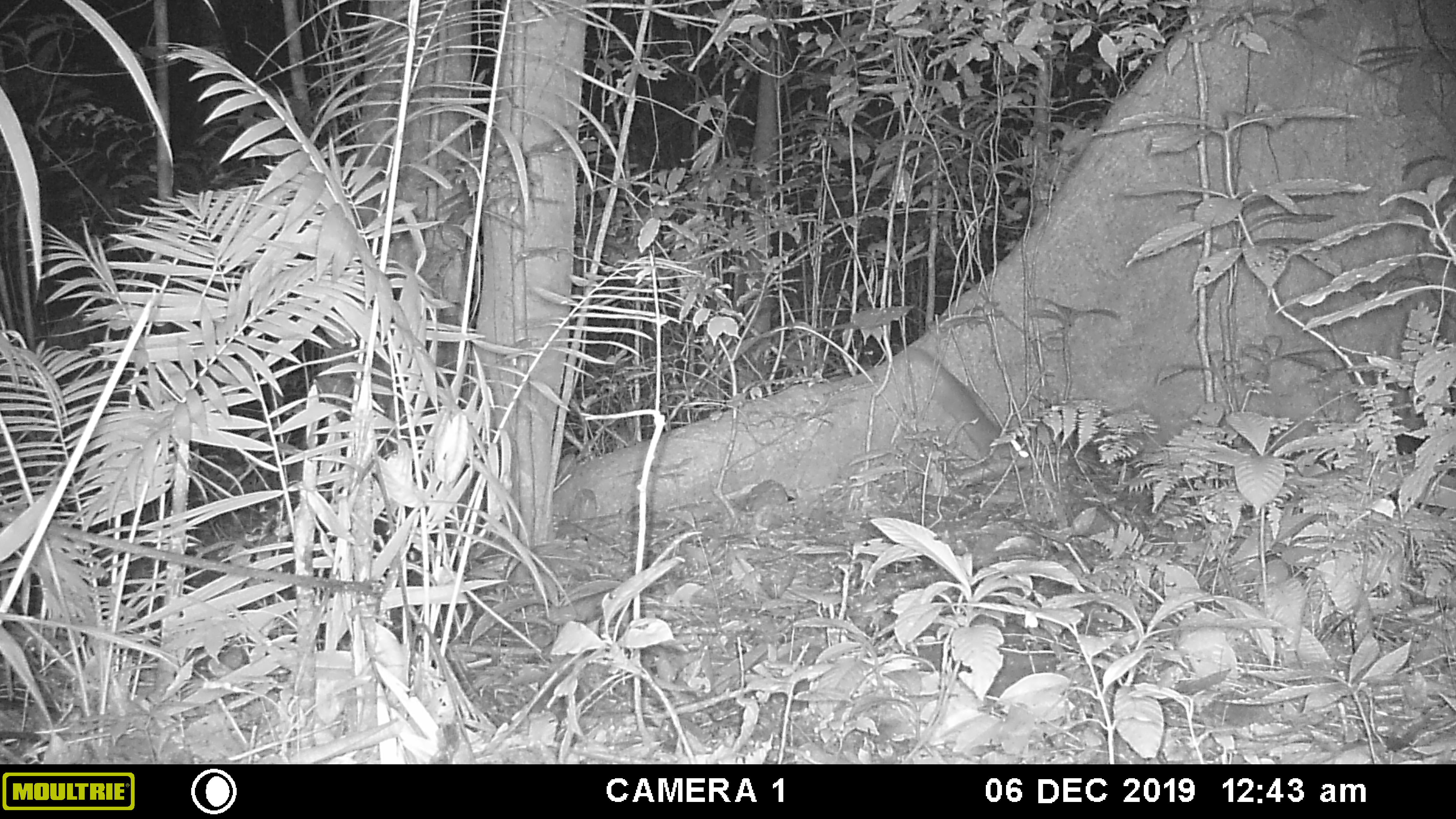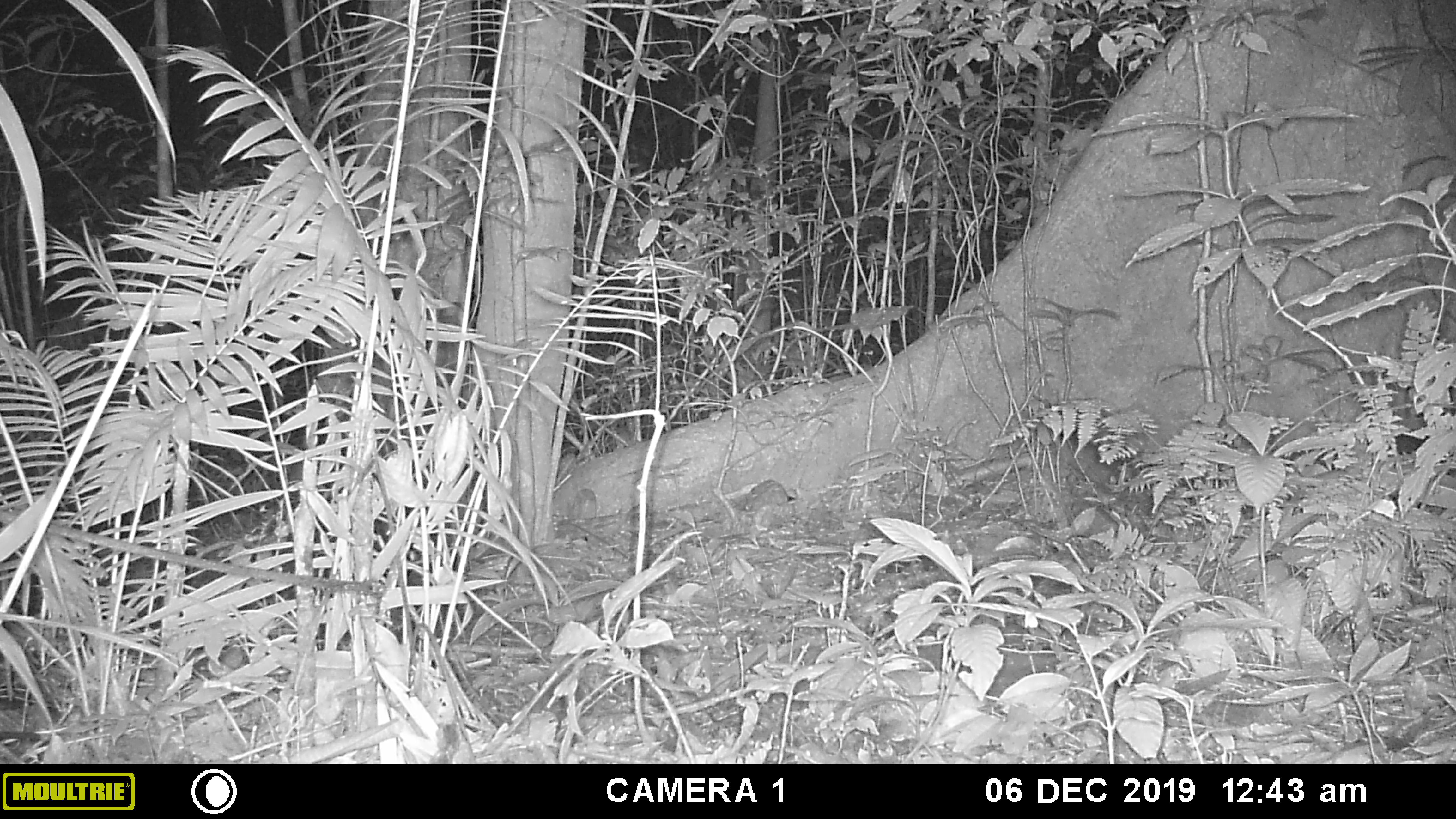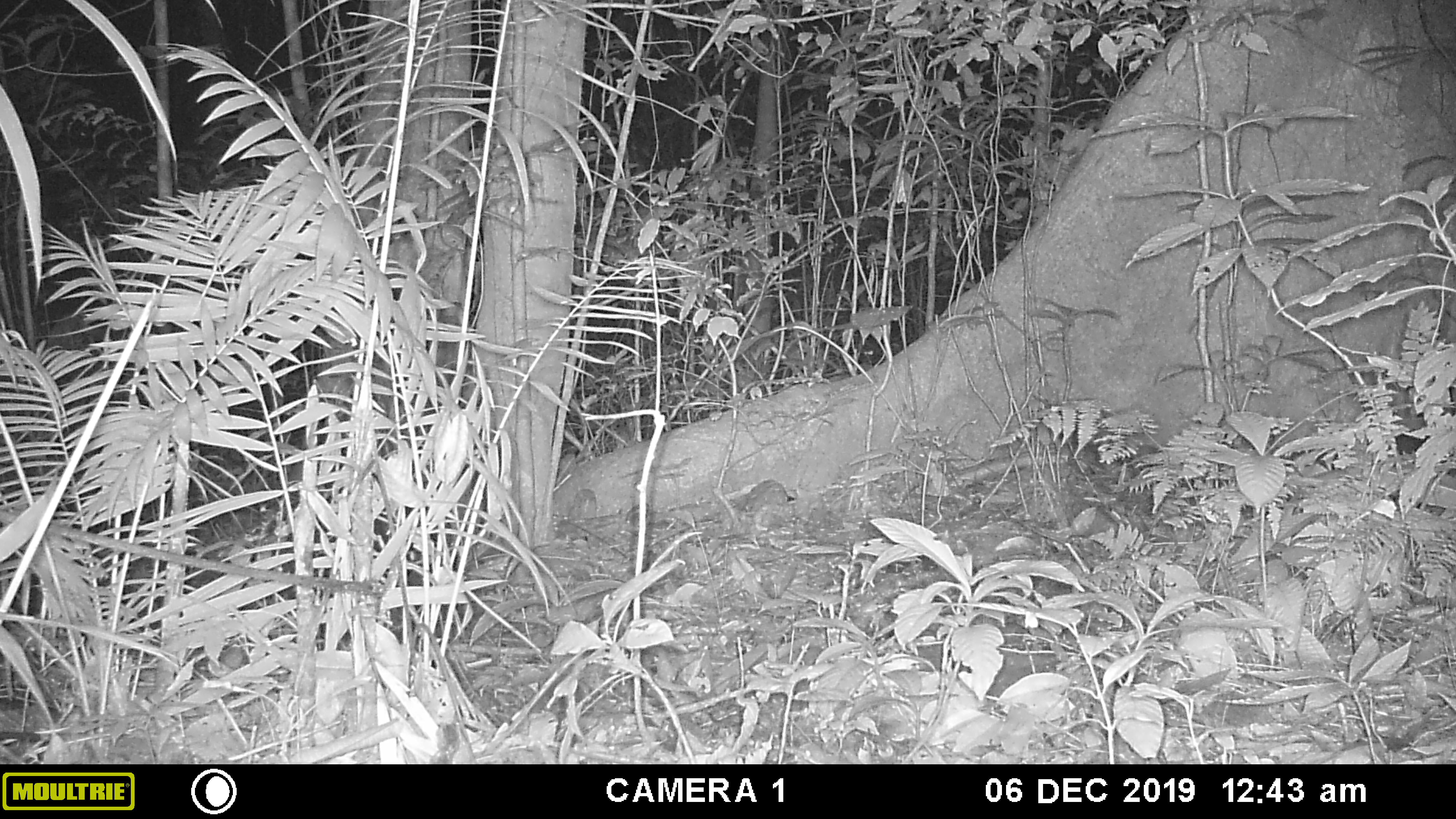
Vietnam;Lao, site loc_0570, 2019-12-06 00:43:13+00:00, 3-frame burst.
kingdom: Animalia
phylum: Chordata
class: Mammalia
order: Carnivora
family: Mustelidae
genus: Melogale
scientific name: Melogale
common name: ferret badger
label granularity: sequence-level